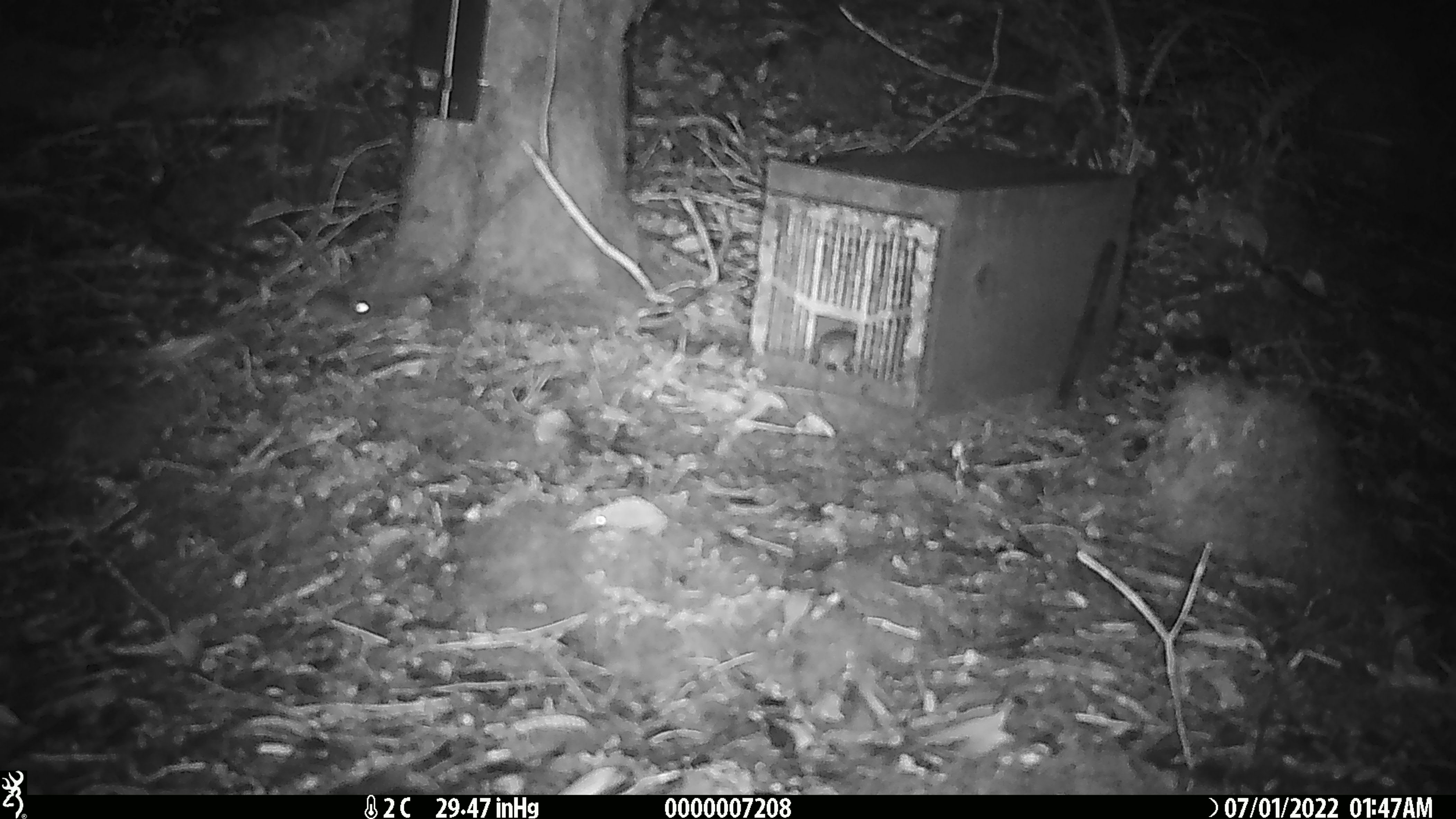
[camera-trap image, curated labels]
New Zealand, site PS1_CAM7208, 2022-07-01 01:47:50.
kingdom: Animalia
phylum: Chordata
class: Mammalia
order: Rodentia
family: Muridae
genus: Mus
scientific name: Mus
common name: mouse